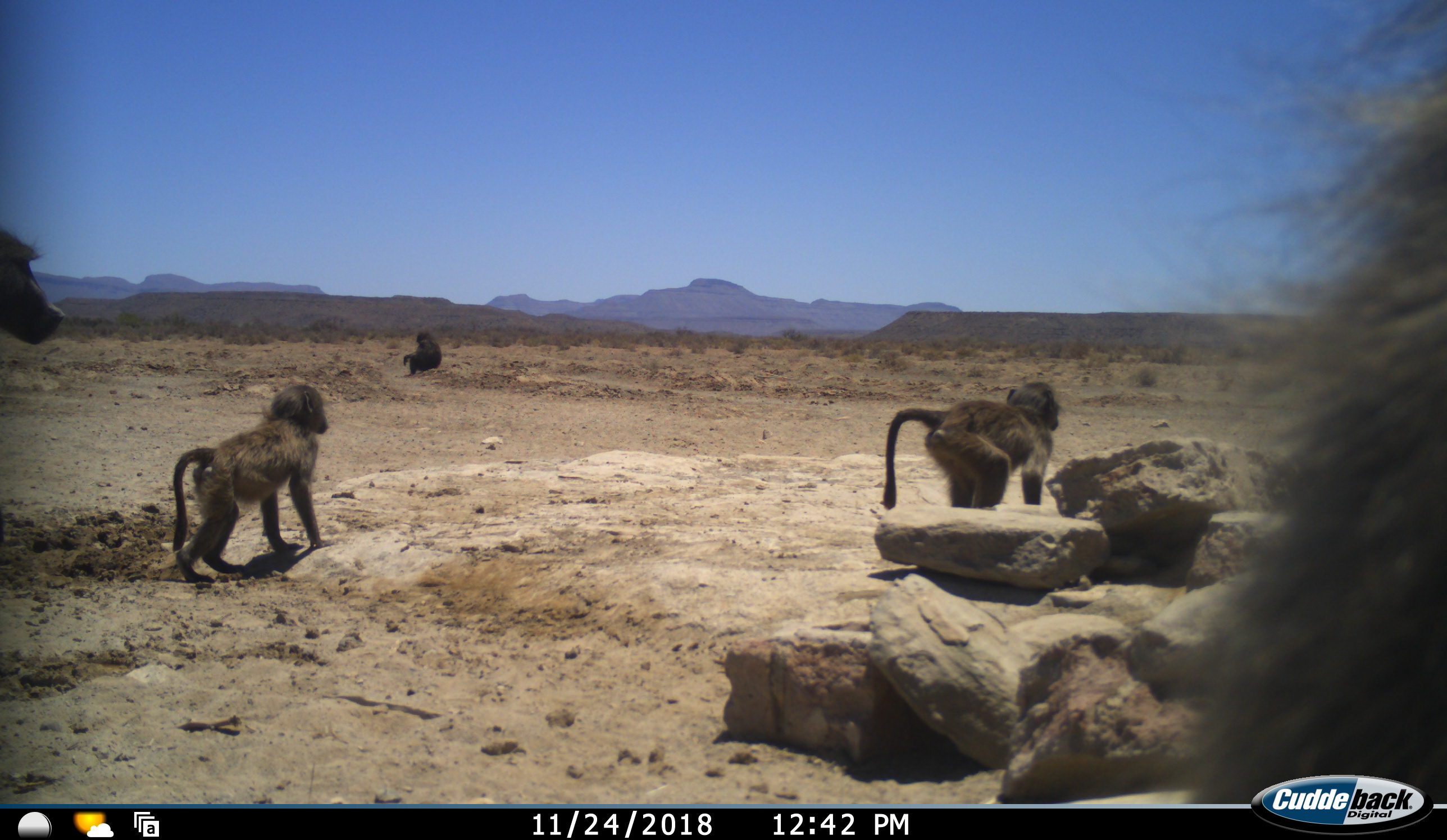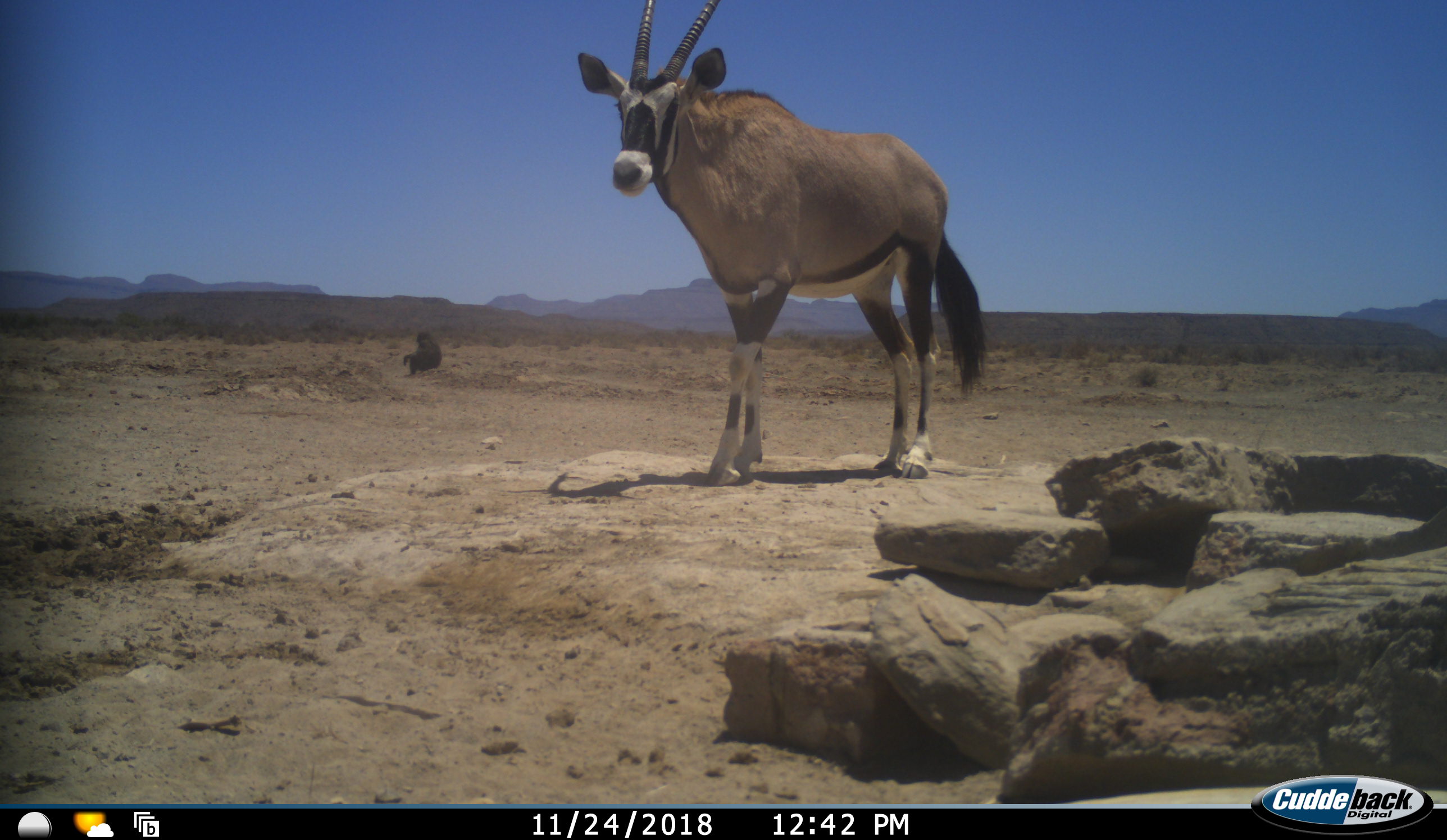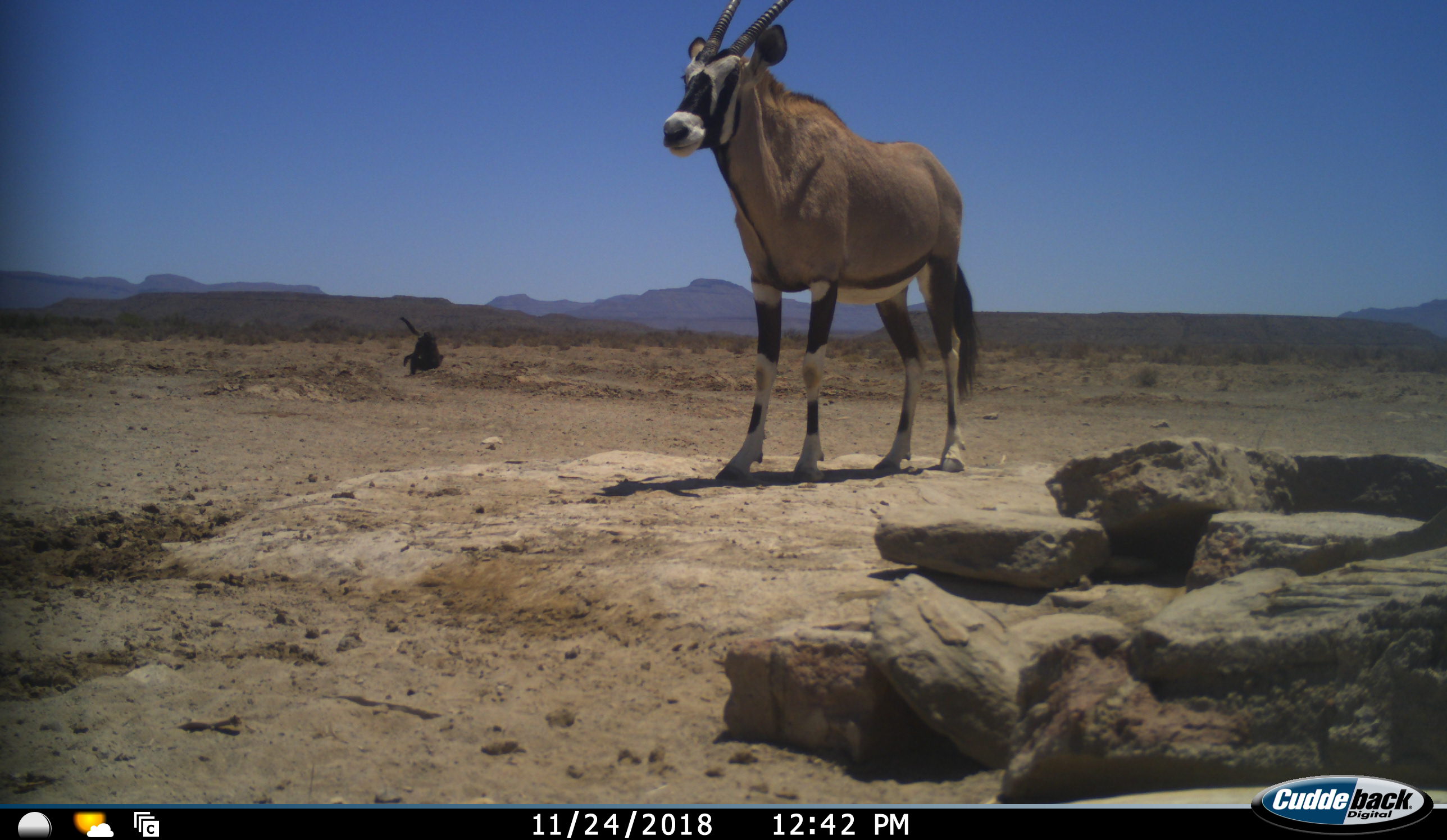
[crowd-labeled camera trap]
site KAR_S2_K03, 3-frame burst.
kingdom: Animalia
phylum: Chordata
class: Mammalia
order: Primates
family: Cercopithecidae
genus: Papio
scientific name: Papio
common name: baboon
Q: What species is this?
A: Baboon (Papio).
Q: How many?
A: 5.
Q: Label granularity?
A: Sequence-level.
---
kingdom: Animalia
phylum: Chordata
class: Mammalia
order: Artiodactyla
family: Bovidae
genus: Oryx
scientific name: Oryx gazella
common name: gemsbok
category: oryx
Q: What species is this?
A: Oryx (gemsbok) (Oryx gazella).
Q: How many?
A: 1.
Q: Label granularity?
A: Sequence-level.